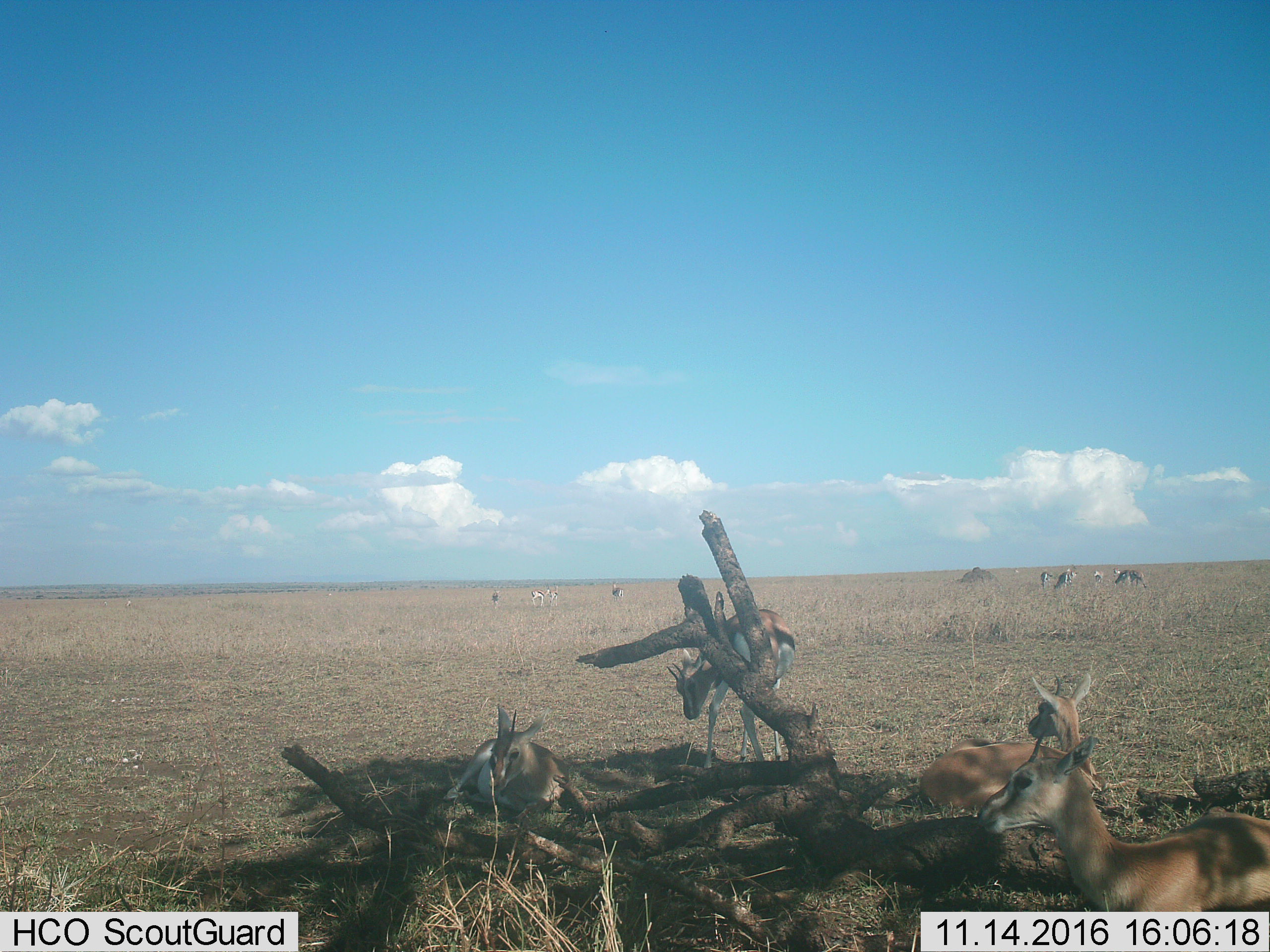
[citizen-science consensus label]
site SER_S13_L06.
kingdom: Animalia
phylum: Chordata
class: Mammalia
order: Artiodactyla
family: Bovidae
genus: Eudorcas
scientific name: Eudorcas thomsonii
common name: thomson's gazelle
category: gazellethomsons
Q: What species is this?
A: Gazellethomsons (thomson's gazelle) (Eudorcas thomsonii).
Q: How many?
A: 11-50.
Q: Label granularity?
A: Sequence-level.